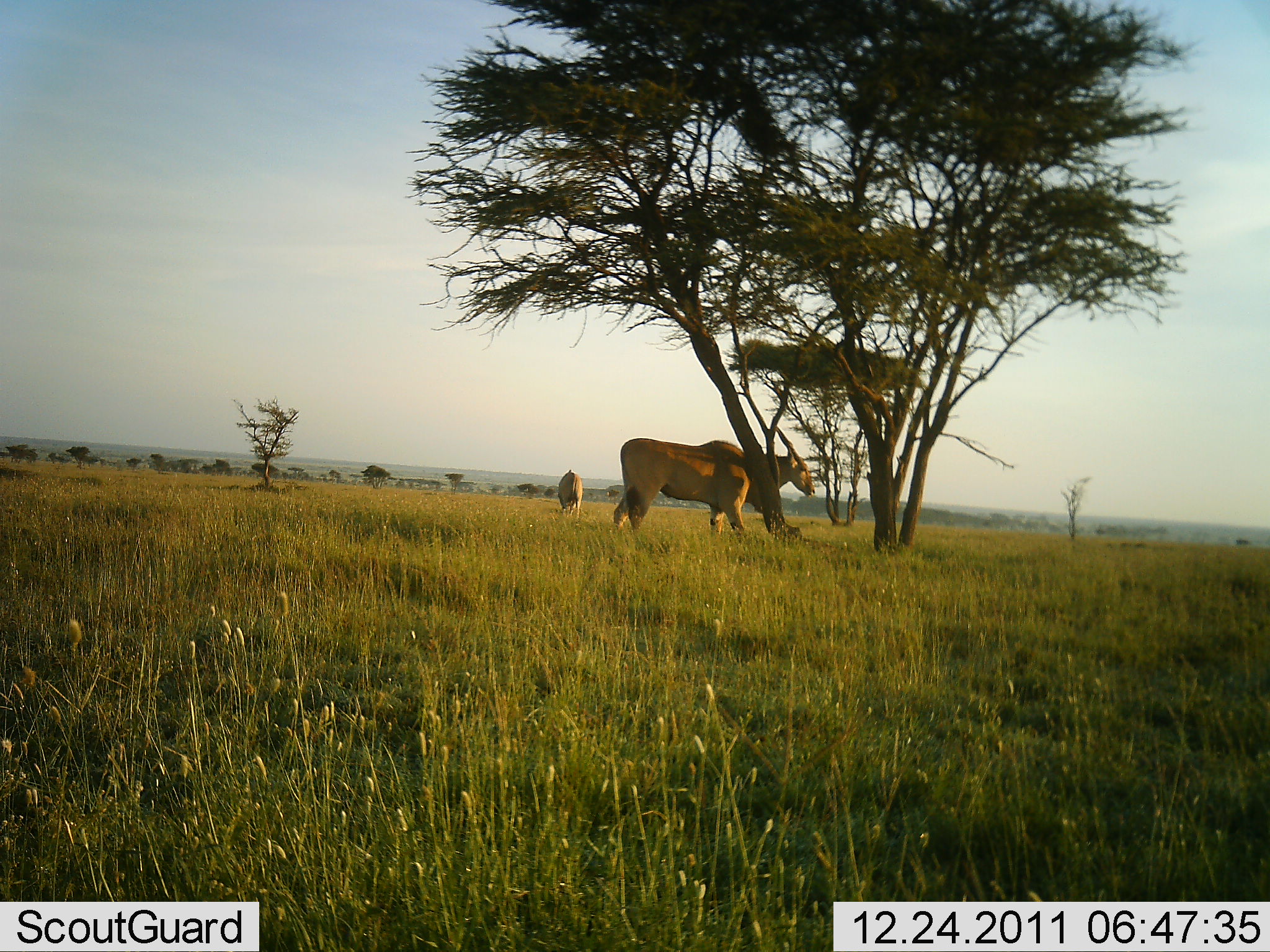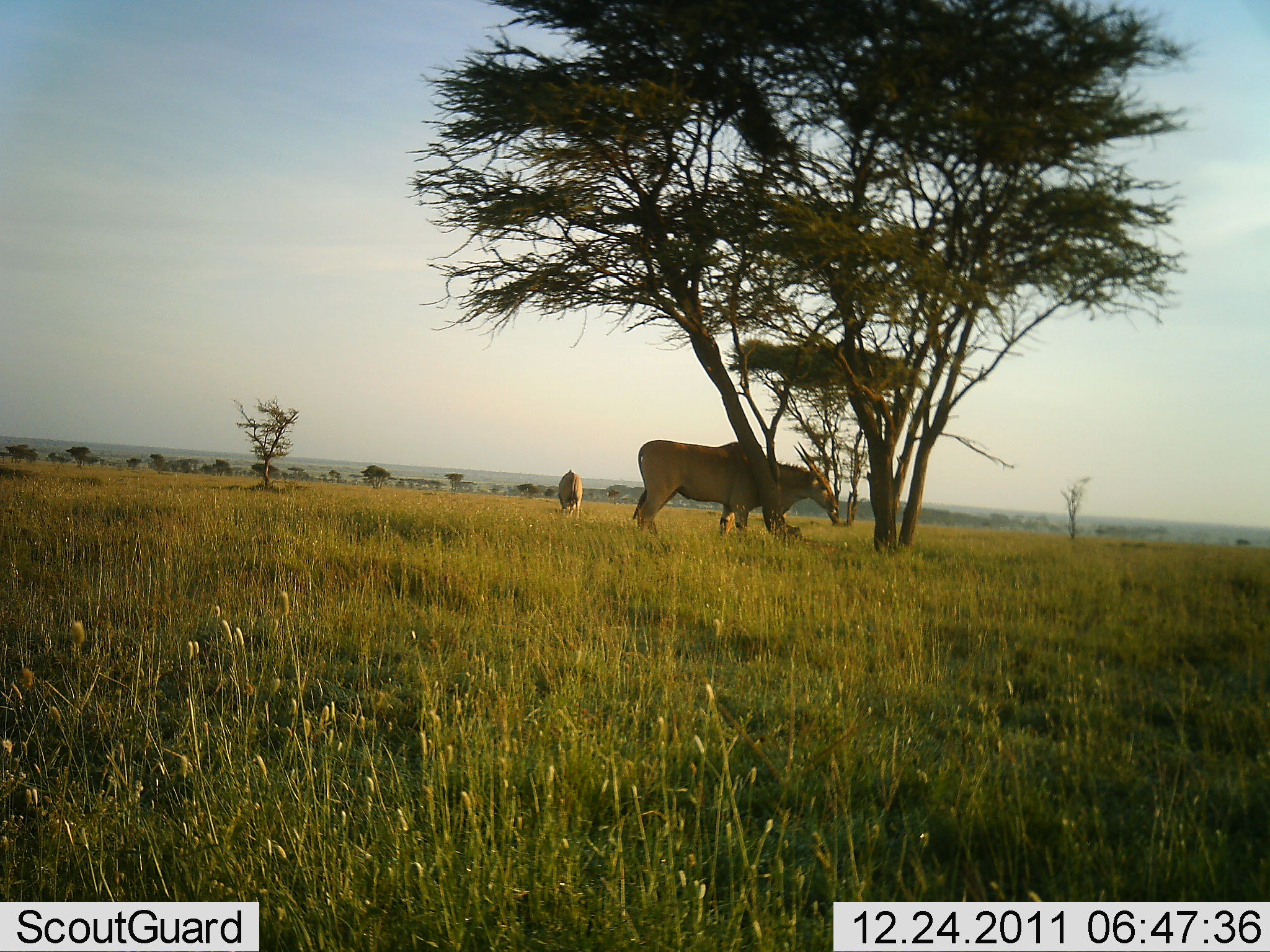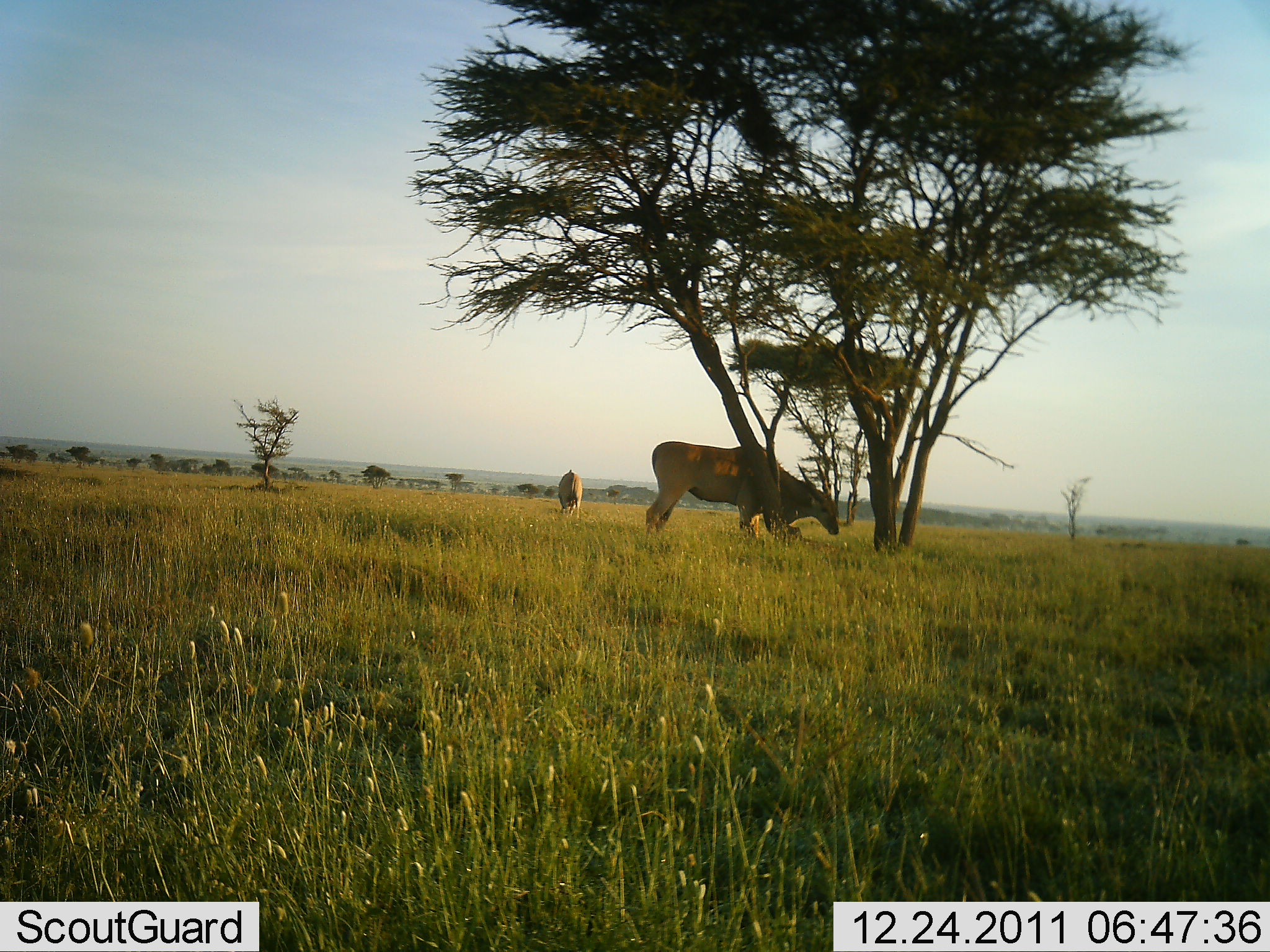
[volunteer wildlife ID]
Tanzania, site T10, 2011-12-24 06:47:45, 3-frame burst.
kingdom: Animalia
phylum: Chordata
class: Mammalia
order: Artiodactyla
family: Bovidae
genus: Tragelaphus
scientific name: Tragelaphus oryx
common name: eland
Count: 2.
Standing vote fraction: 60%.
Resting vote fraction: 0%.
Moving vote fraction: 20%.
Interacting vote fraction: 0%.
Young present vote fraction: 0%.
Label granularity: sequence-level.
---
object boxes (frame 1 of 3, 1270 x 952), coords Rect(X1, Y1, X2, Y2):
animal: Rect(612, 426, 817, 549); Rect(558, 468, 582, 519)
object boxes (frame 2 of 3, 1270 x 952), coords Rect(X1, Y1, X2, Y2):
animal: Rect(631, 439, 842, 543); Rect(557, 472, 583, 520)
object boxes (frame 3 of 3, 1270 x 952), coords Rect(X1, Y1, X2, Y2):
animal: Rect(644, 440, 840, 545); Rect(557, 471, 584, 518)